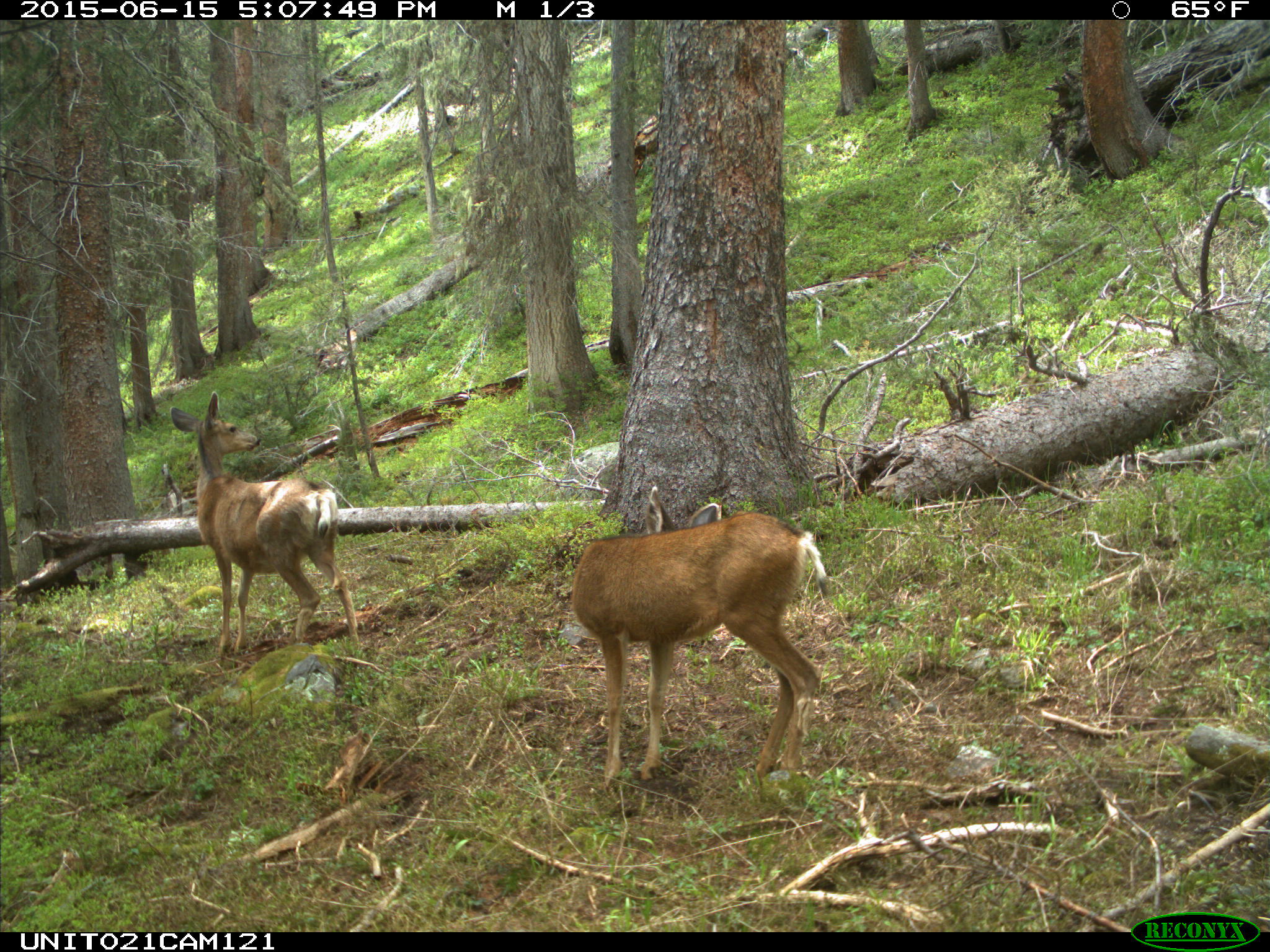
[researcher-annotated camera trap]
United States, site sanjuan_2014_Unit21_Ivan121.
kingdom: Animalia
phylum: Chordata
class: Mammalia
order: Artiodactyla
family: Cervidae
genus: Odocoileus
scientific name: Odocoileus hemionus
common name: mule deer